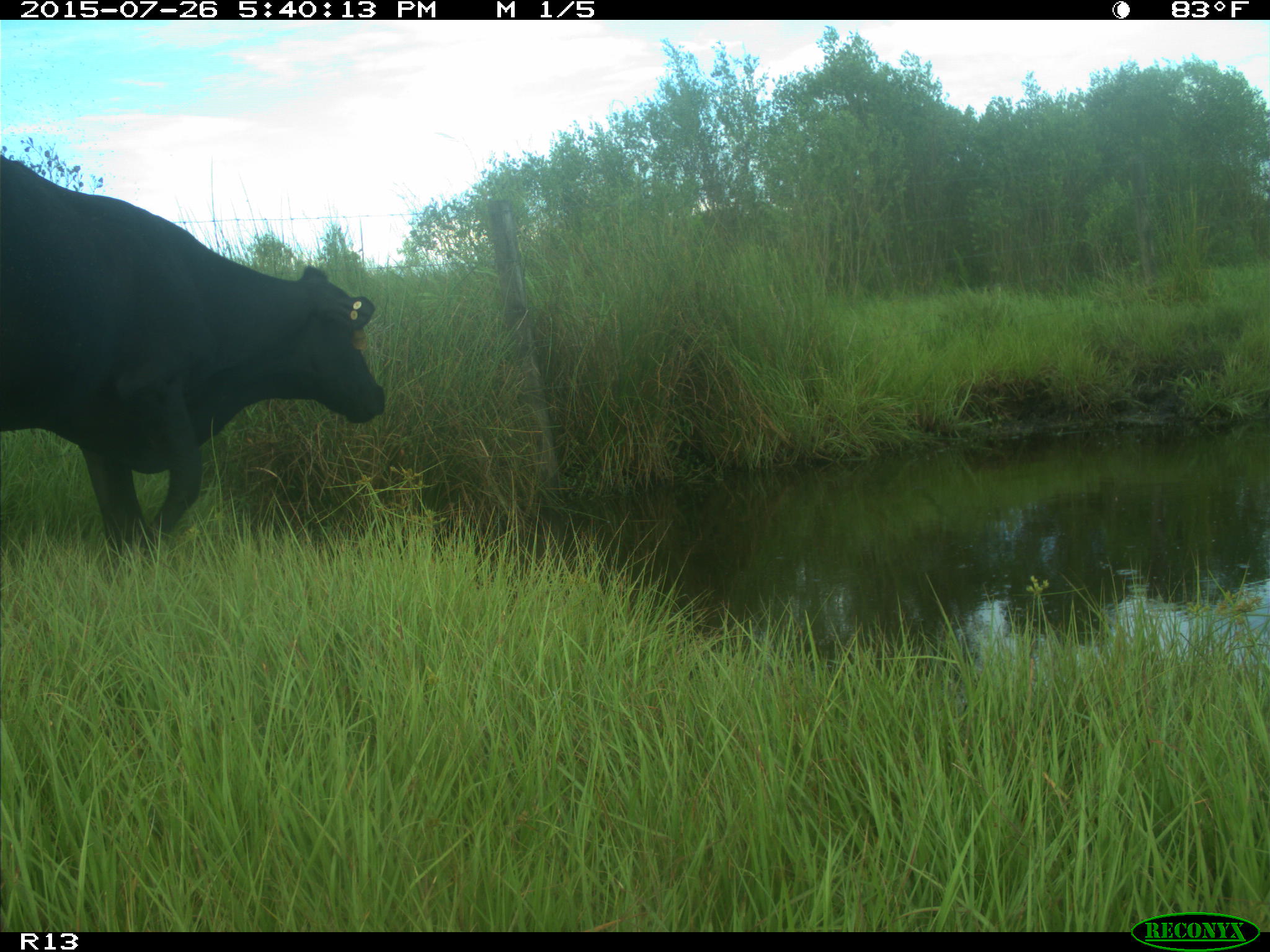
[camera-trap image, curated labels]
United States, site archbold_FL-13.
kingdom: Animalia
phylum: Chordata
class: Mammalia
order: Artiodactyla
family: Bovidae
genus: Bos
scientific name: Bos taurus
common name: domestic cow